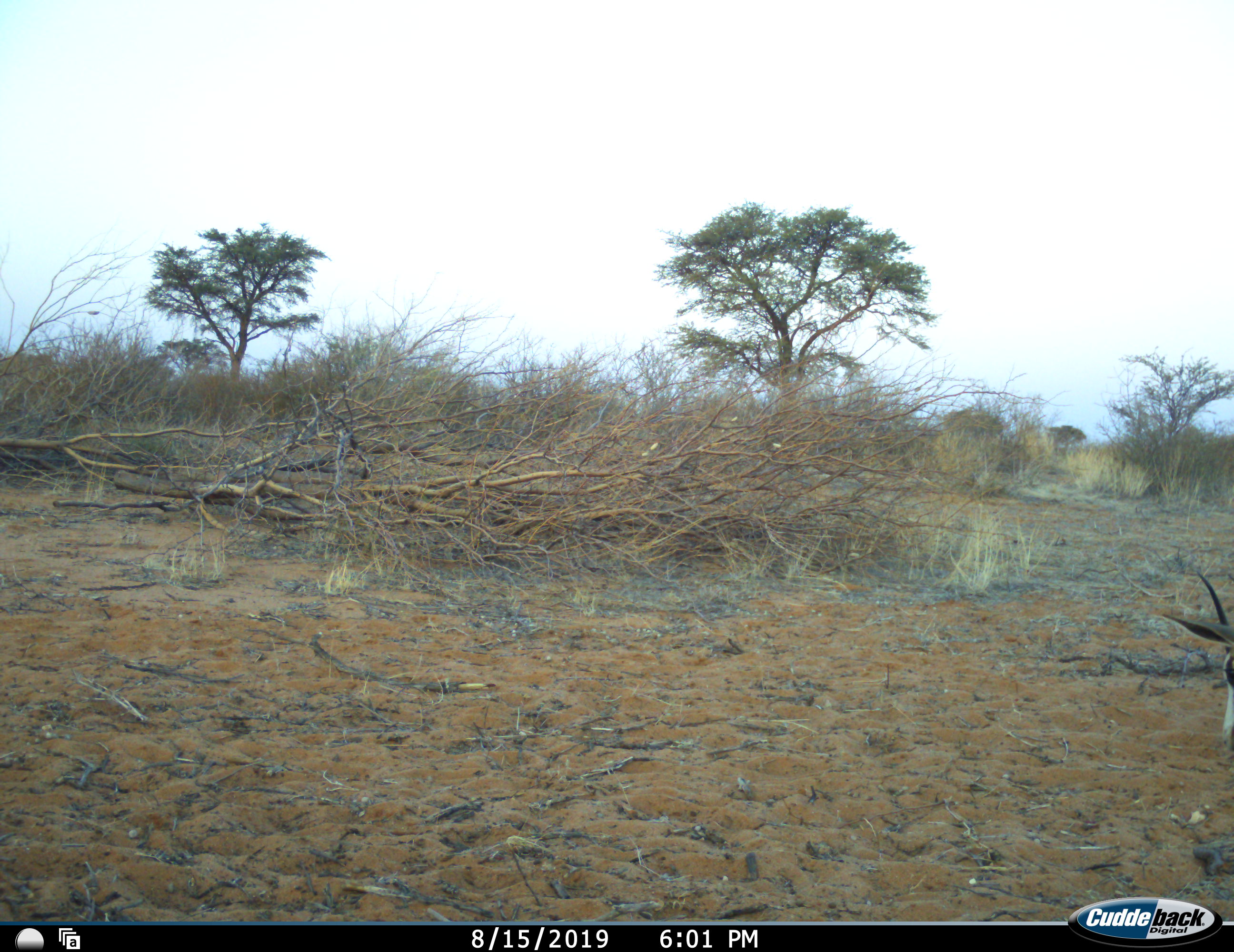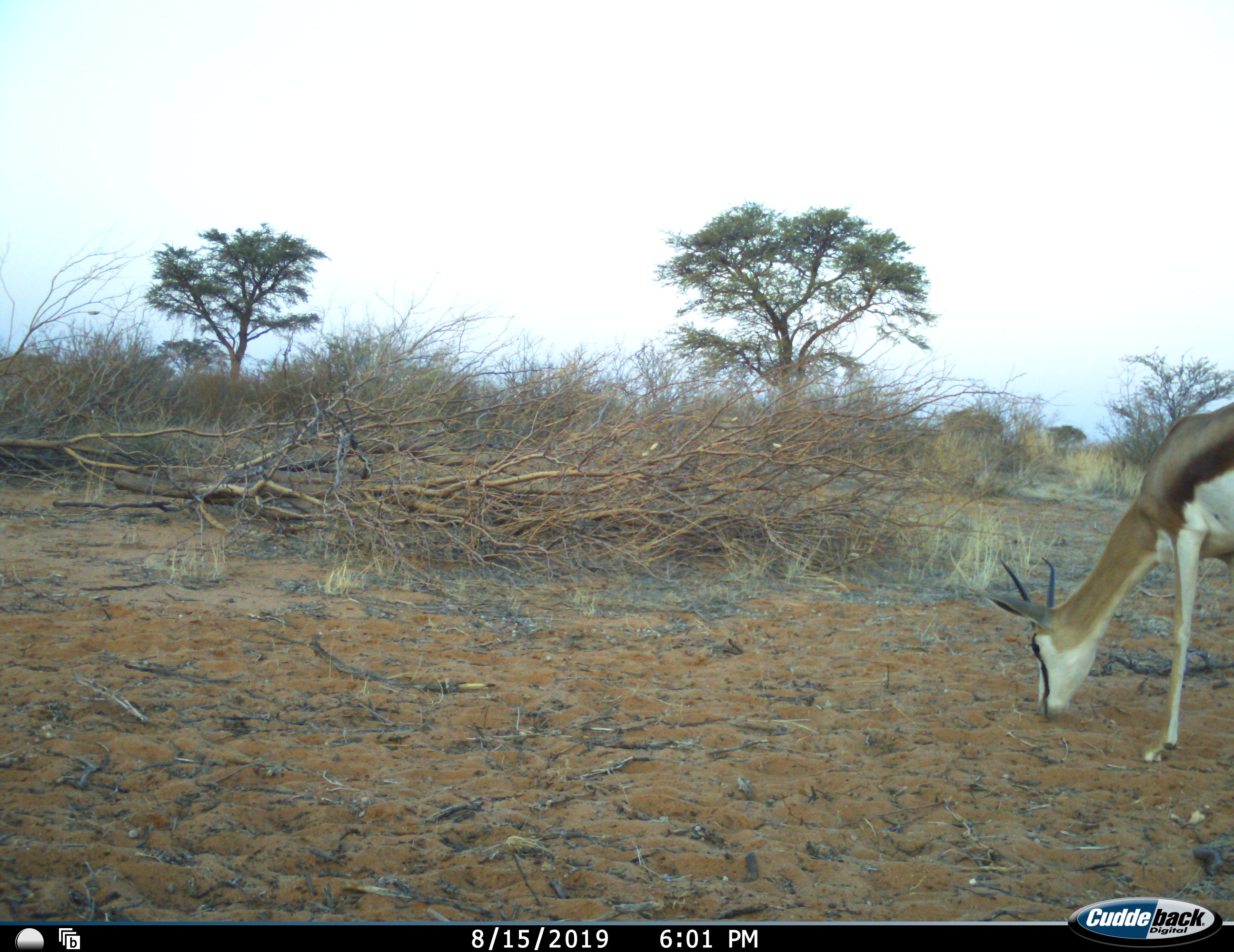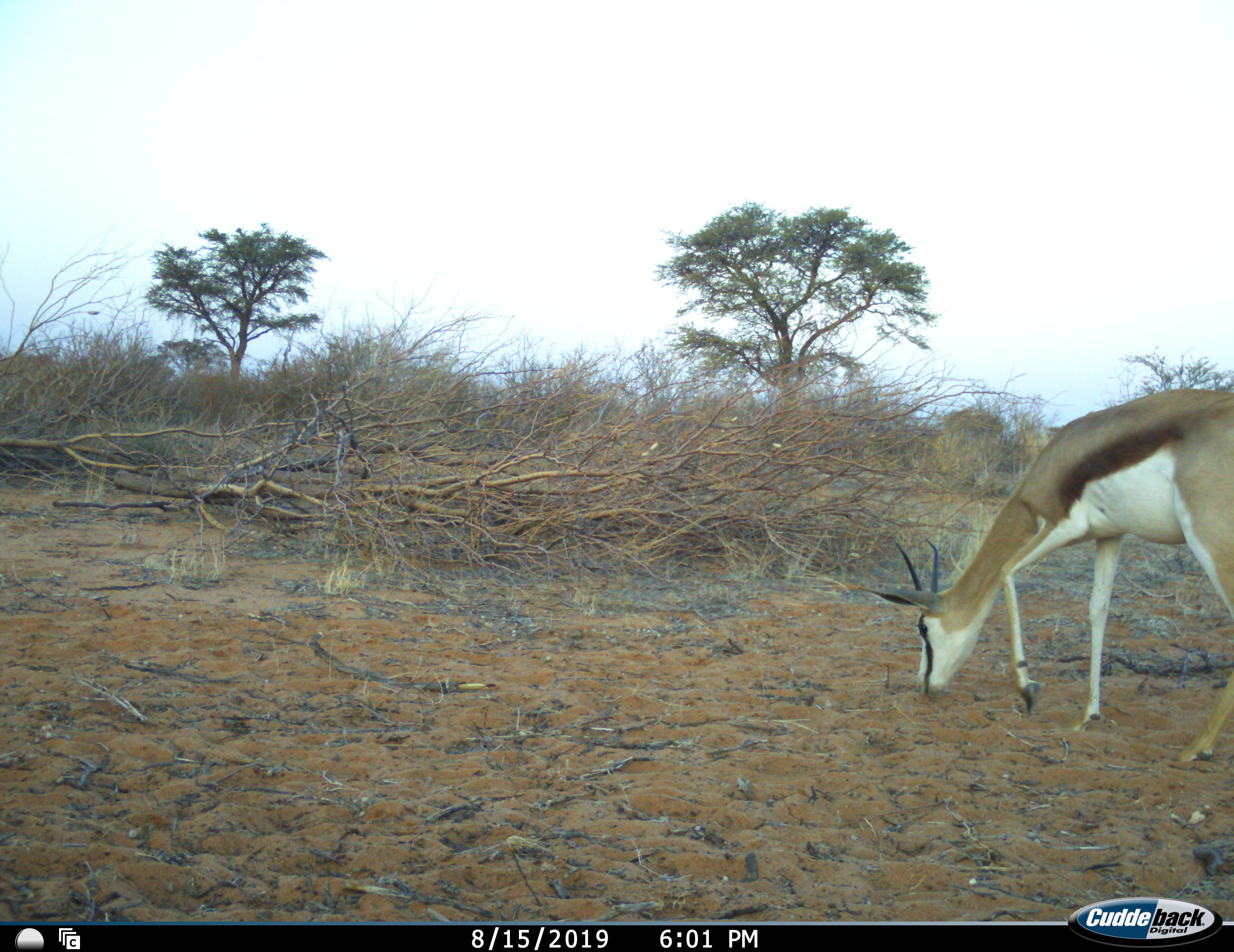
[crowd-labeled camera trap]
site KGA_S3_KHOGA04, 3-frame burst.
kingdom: Animalia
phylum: Chordata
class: Mammalia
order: Artiodactyla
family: Bovidae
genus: Antidorcas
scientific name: Antidorcas marsupialis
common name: springbok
Springbok (Antidorcas marsupialis), count 1. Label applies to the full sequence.